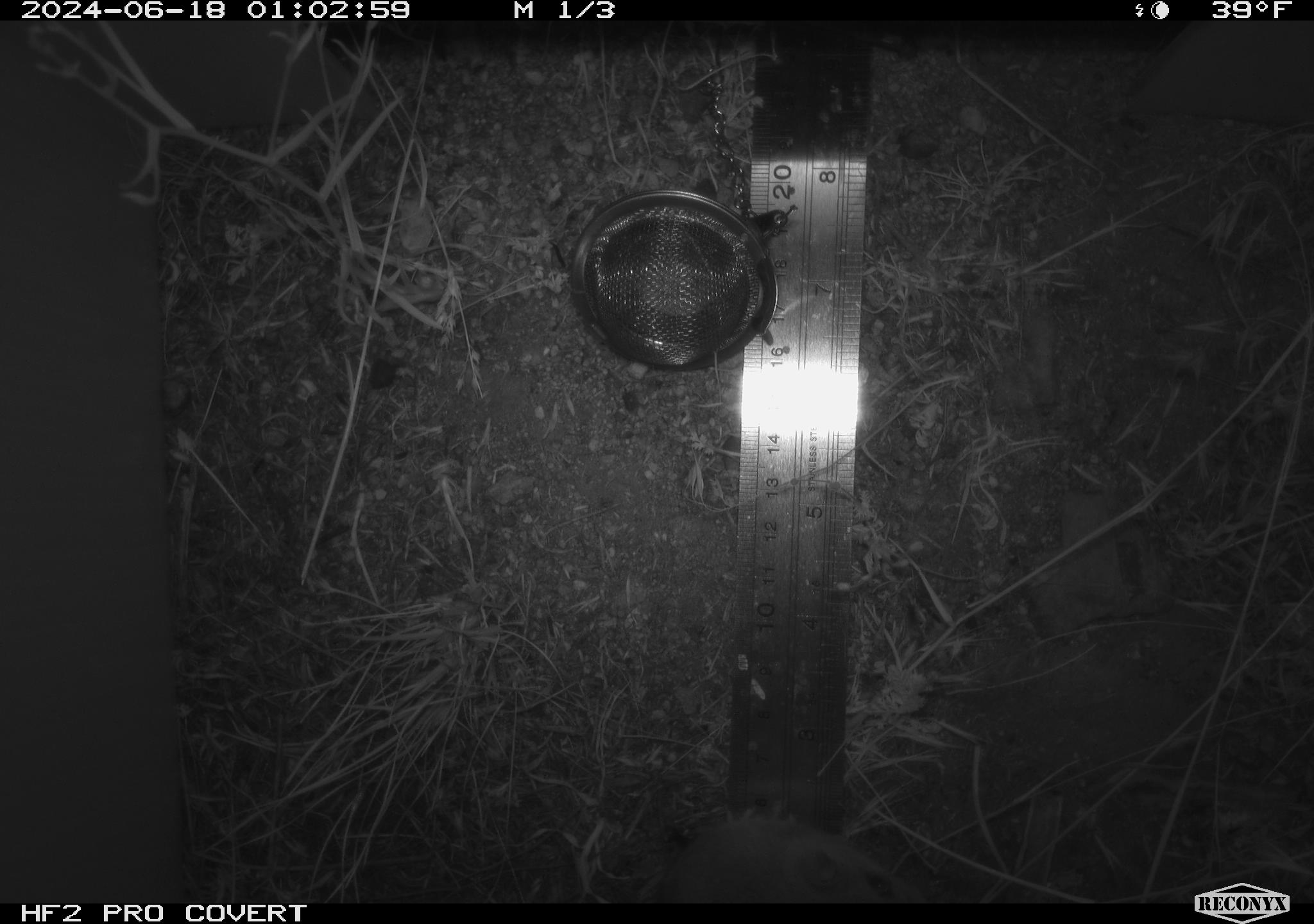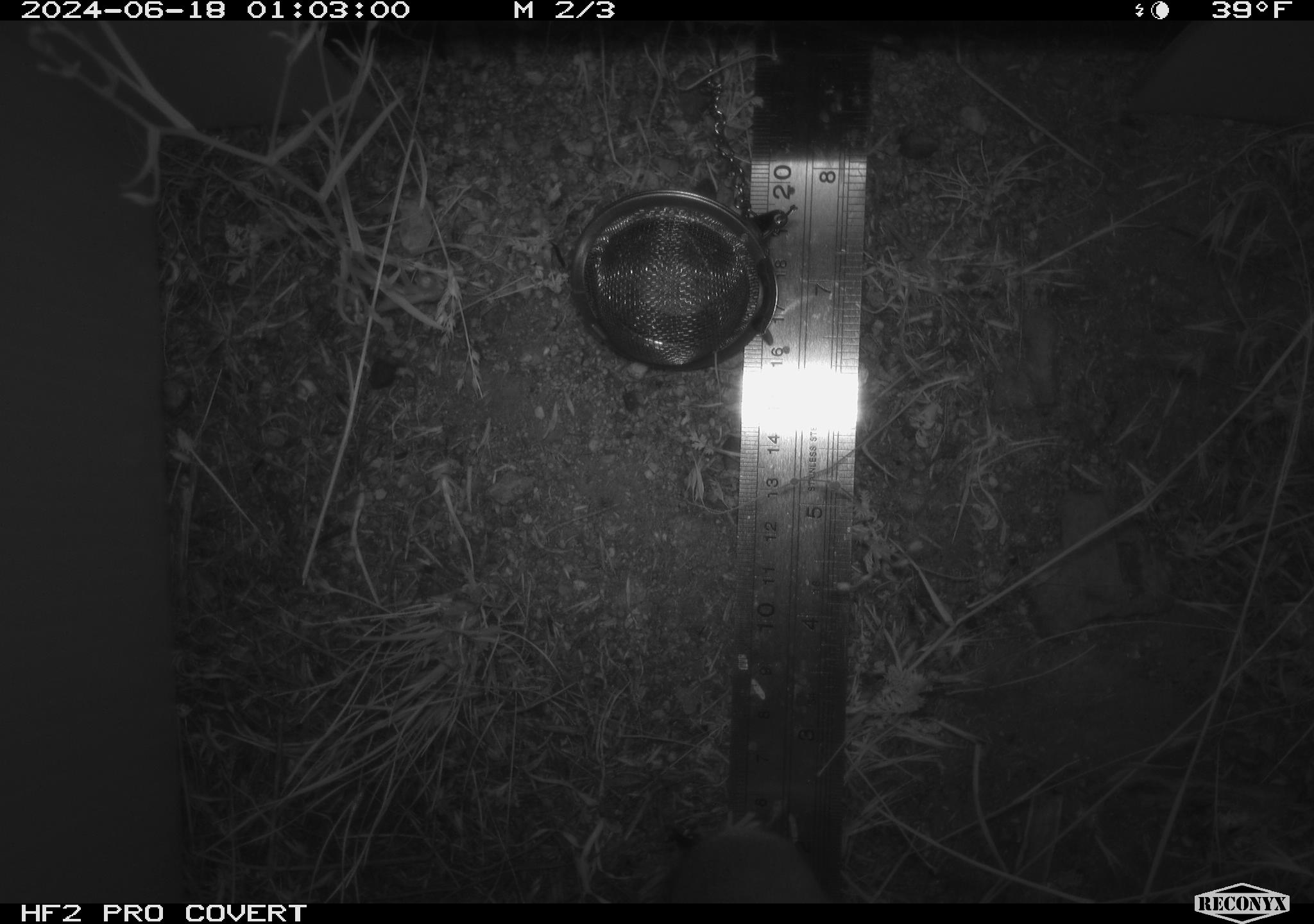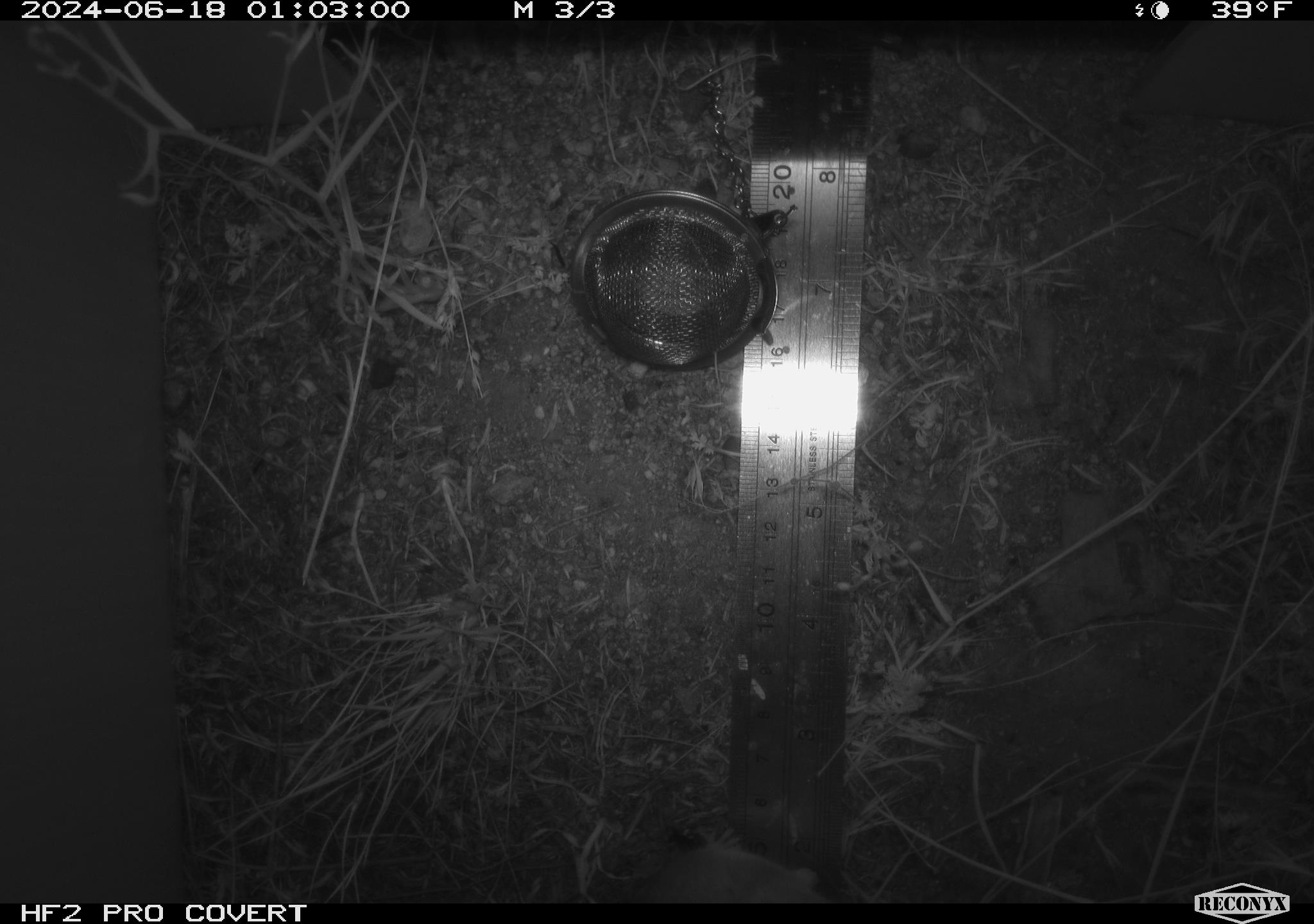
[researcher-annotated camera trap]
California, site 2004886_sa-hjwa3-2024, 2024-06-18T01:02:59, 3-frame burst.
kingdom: Animalia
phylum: Chordata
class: Mammalia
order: Rodentia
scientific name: Rodentia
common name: rodent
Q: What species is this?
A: Rodent (Rodentia).